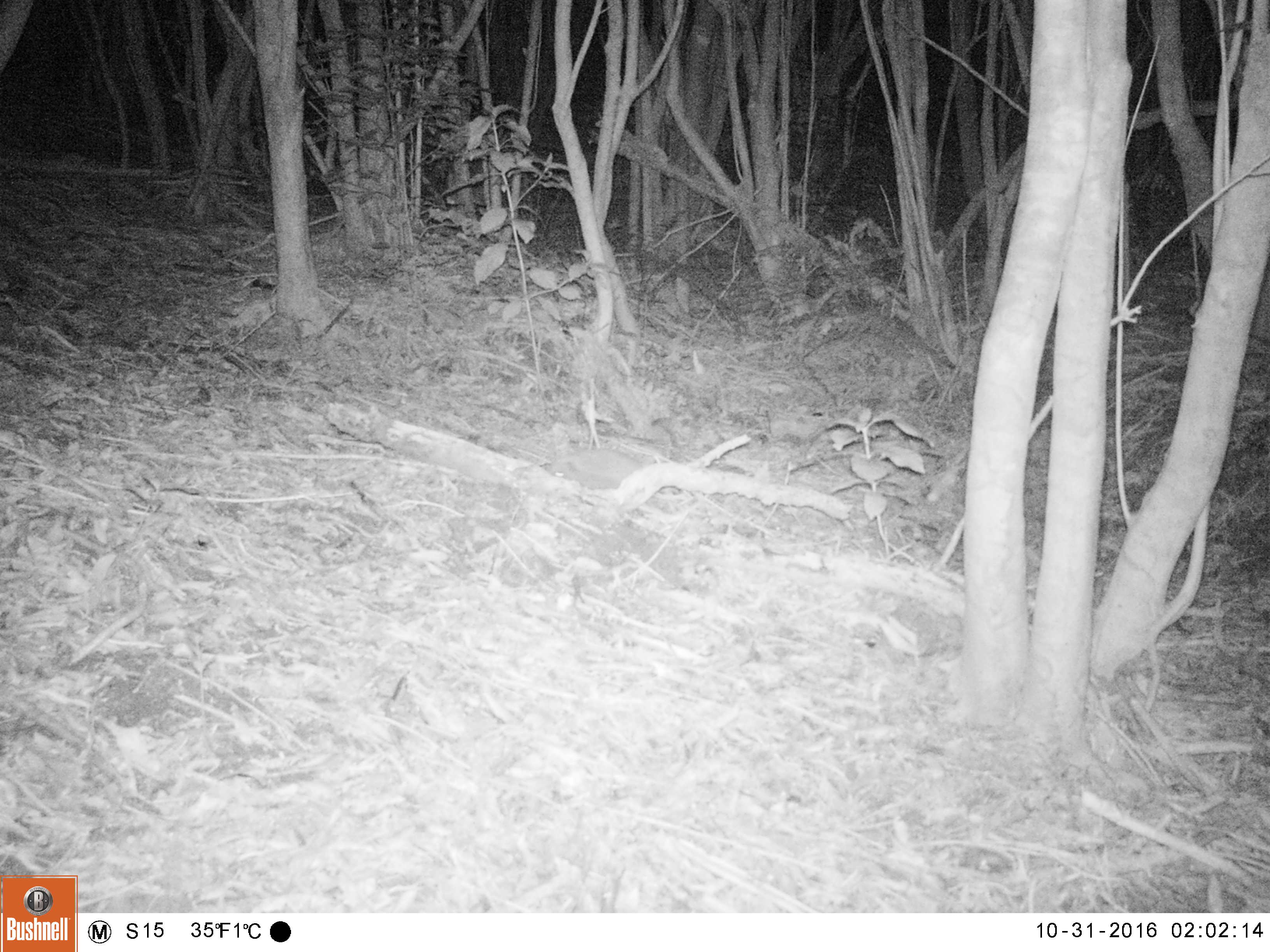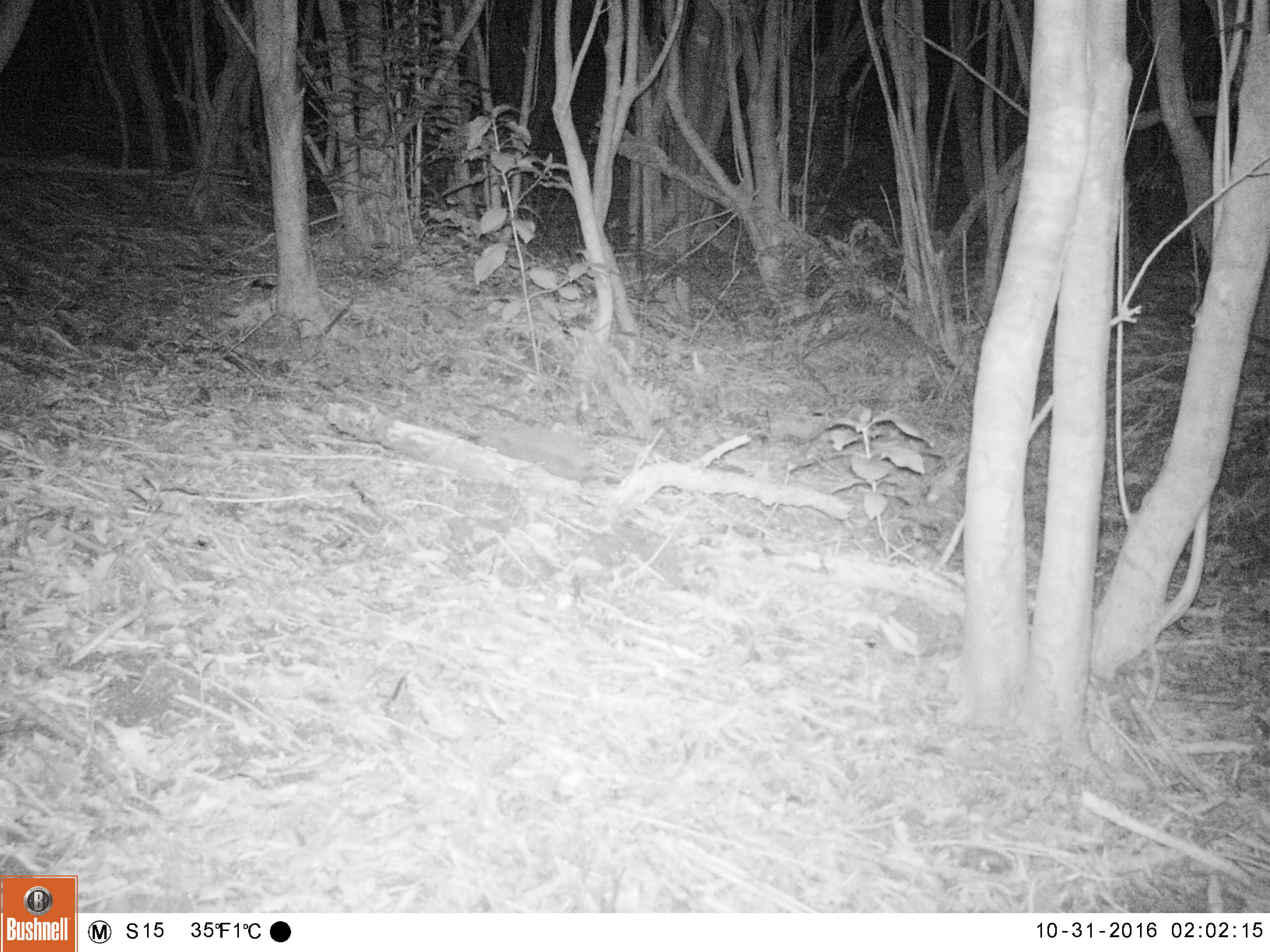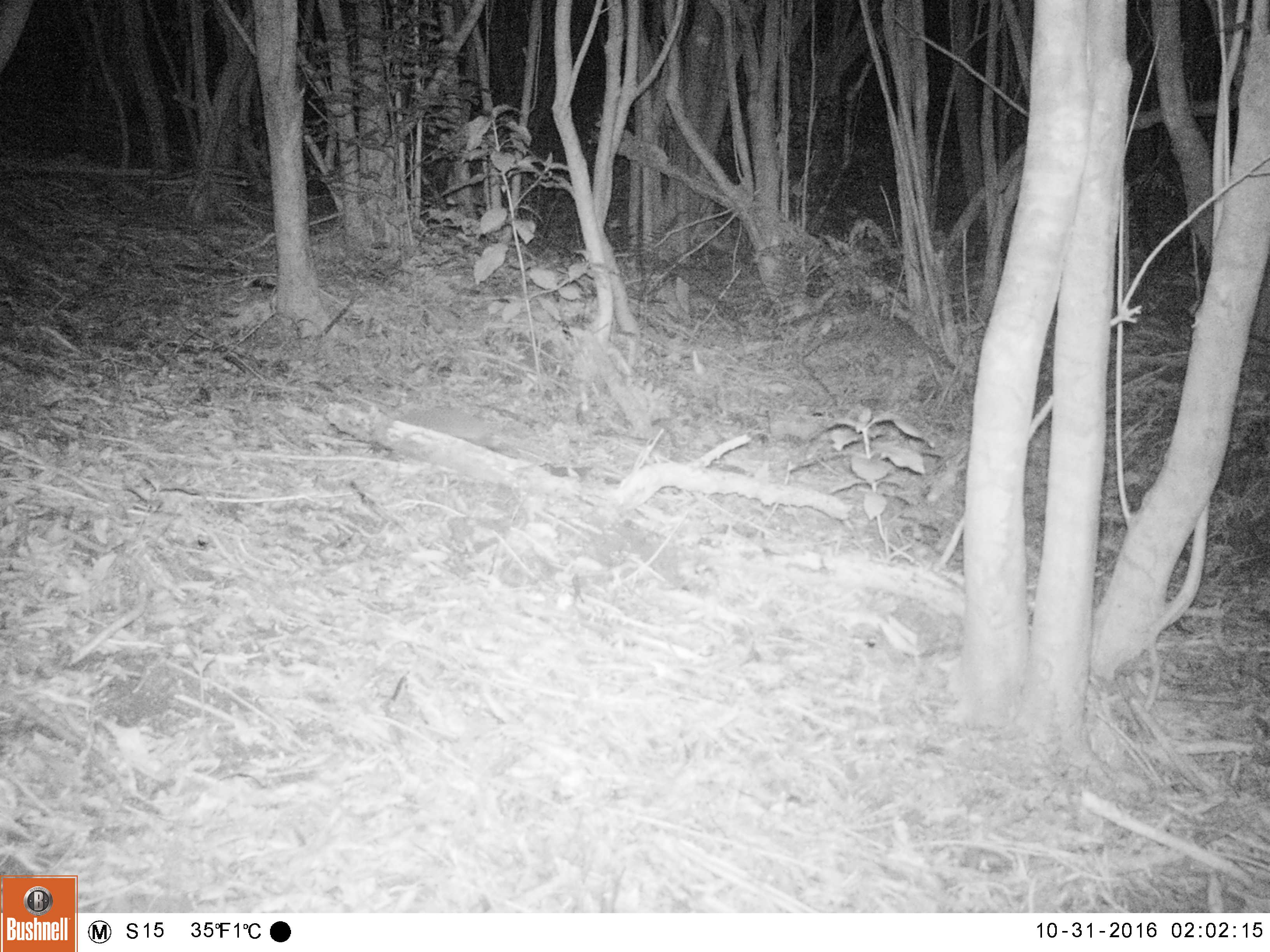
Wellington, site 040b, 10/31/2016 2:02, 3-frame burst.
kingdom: Animalia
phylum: Chordata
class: Mammalia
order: Eulipotyphla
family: Erinaceidae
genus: Erinaceus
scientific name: Erinaceus europaeus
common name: hedgehog